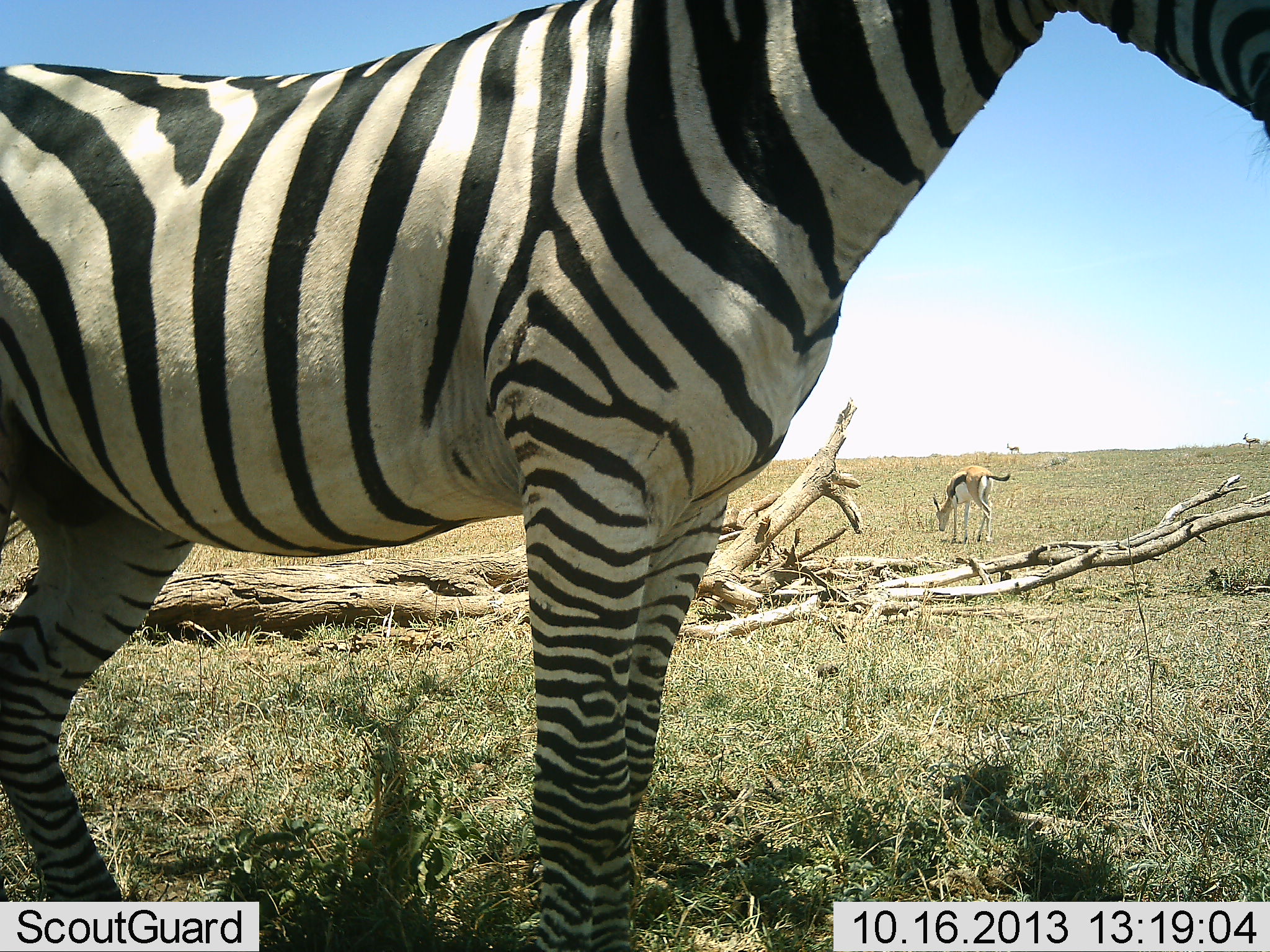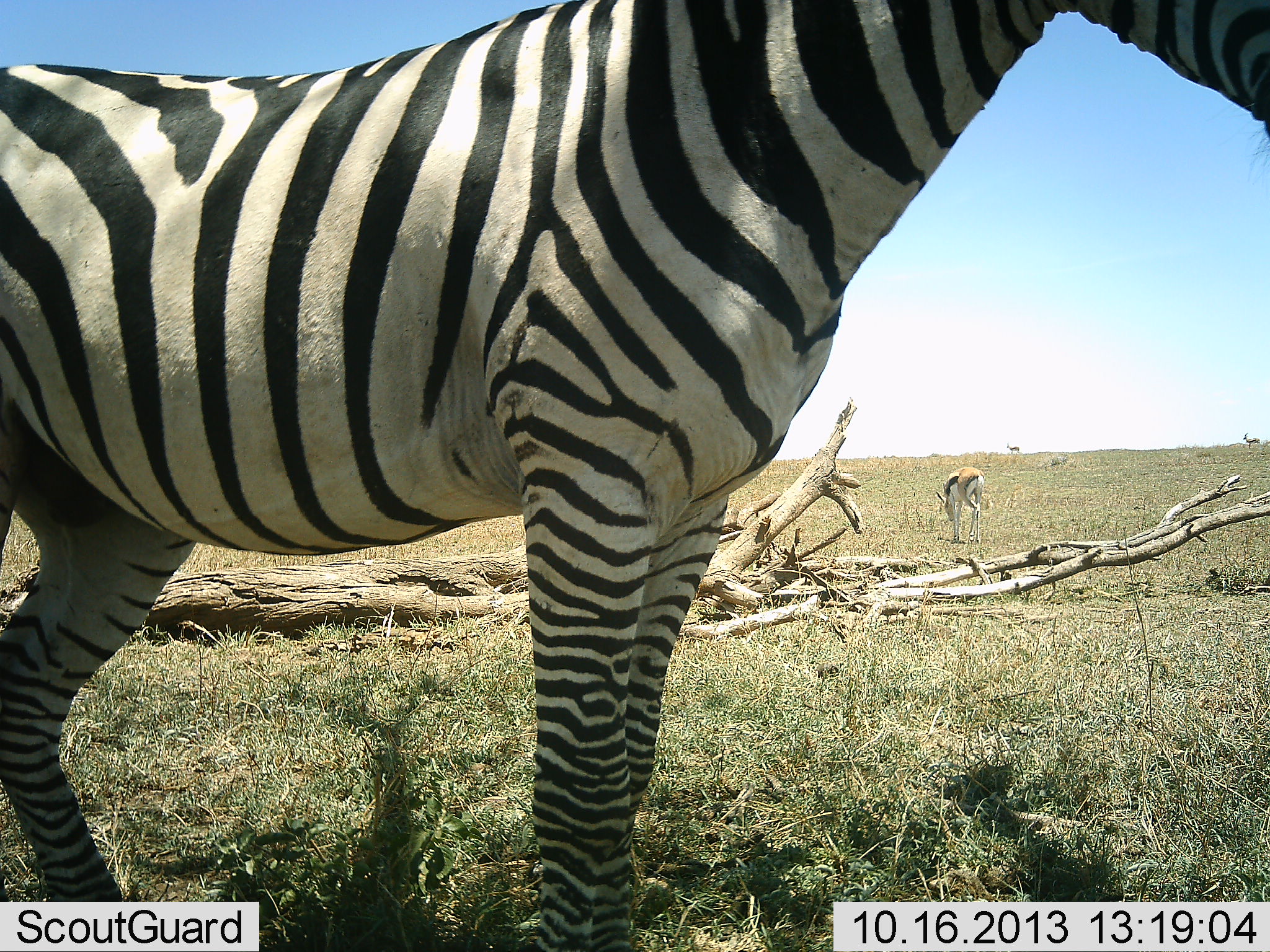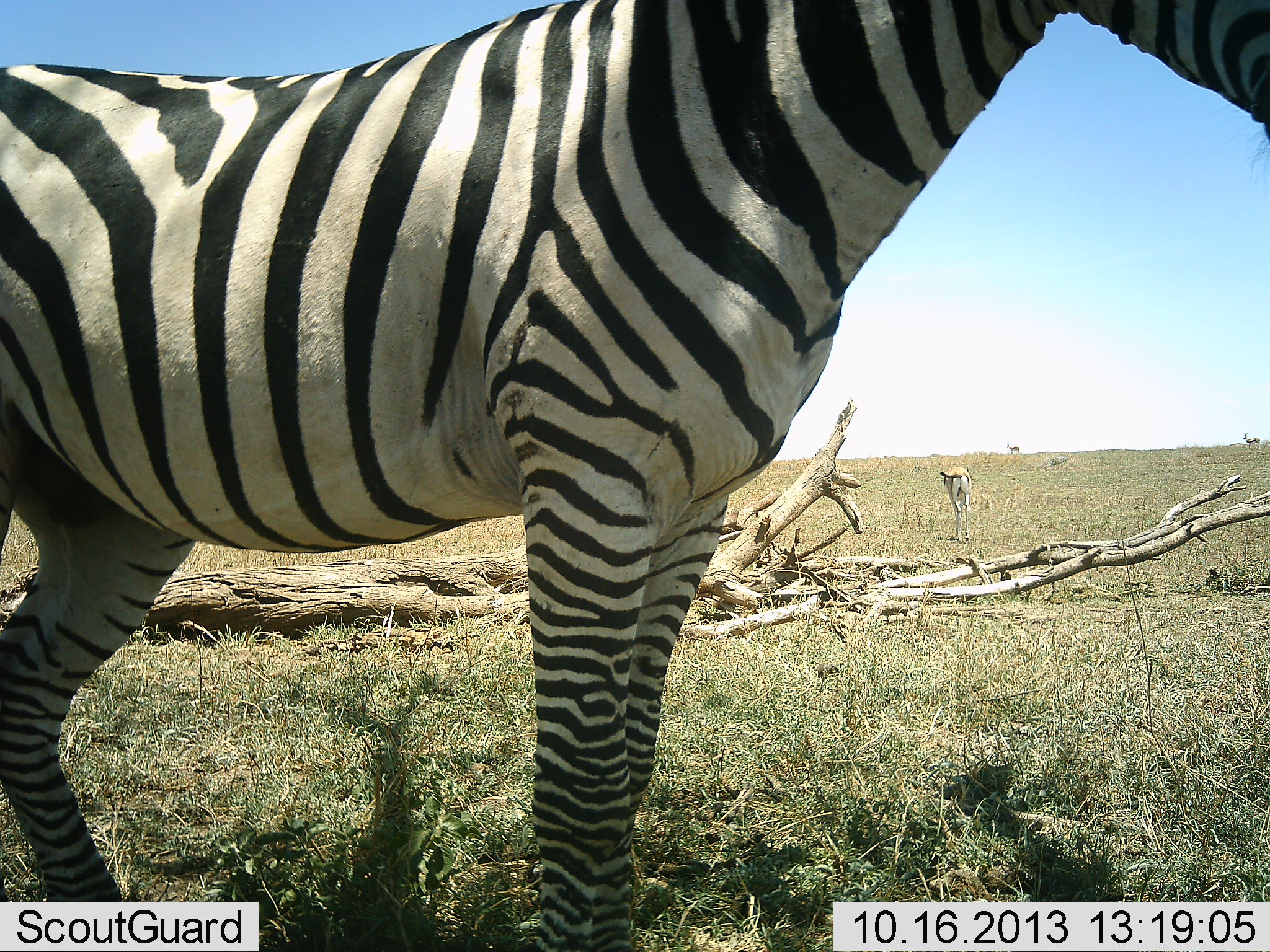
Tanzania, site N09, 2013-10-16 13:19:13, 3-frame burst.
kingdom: Animalia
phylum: Chordata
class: Mammalia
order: Artiodactyla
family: Bovidae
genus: Eudorcas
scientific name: Eudorcas thomsonii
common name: thomson's gazelle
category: gazellethomsons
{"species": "gazellethomsons (thomson's gazelle) (Eudorcas thomsonii)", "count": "1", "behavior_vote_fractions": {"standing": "40%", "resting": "0%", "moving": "10%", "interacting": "0%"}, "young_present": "0%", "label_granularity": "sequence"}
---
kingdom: Animalia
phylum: Chordata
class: Mammalia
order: Perissodactyla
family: Equidae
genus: Equus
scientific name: Equus quagga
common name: plains zebra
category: zebra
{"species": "zebra (plains zebra) (Equus quagga)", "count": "1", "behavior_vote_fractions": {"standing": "100%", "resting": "0%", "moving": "0%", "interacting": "0%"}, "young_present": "0%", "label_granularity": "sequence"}